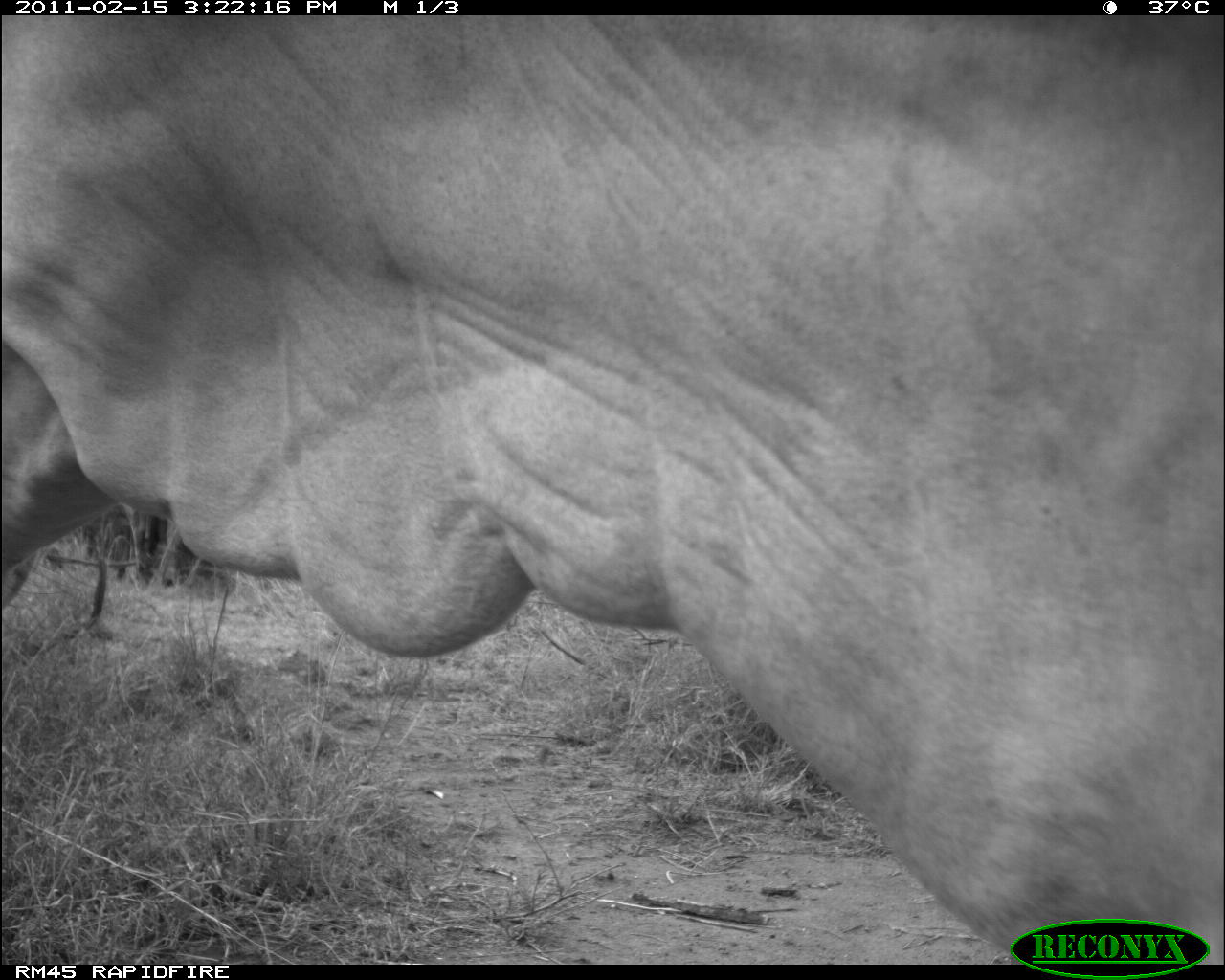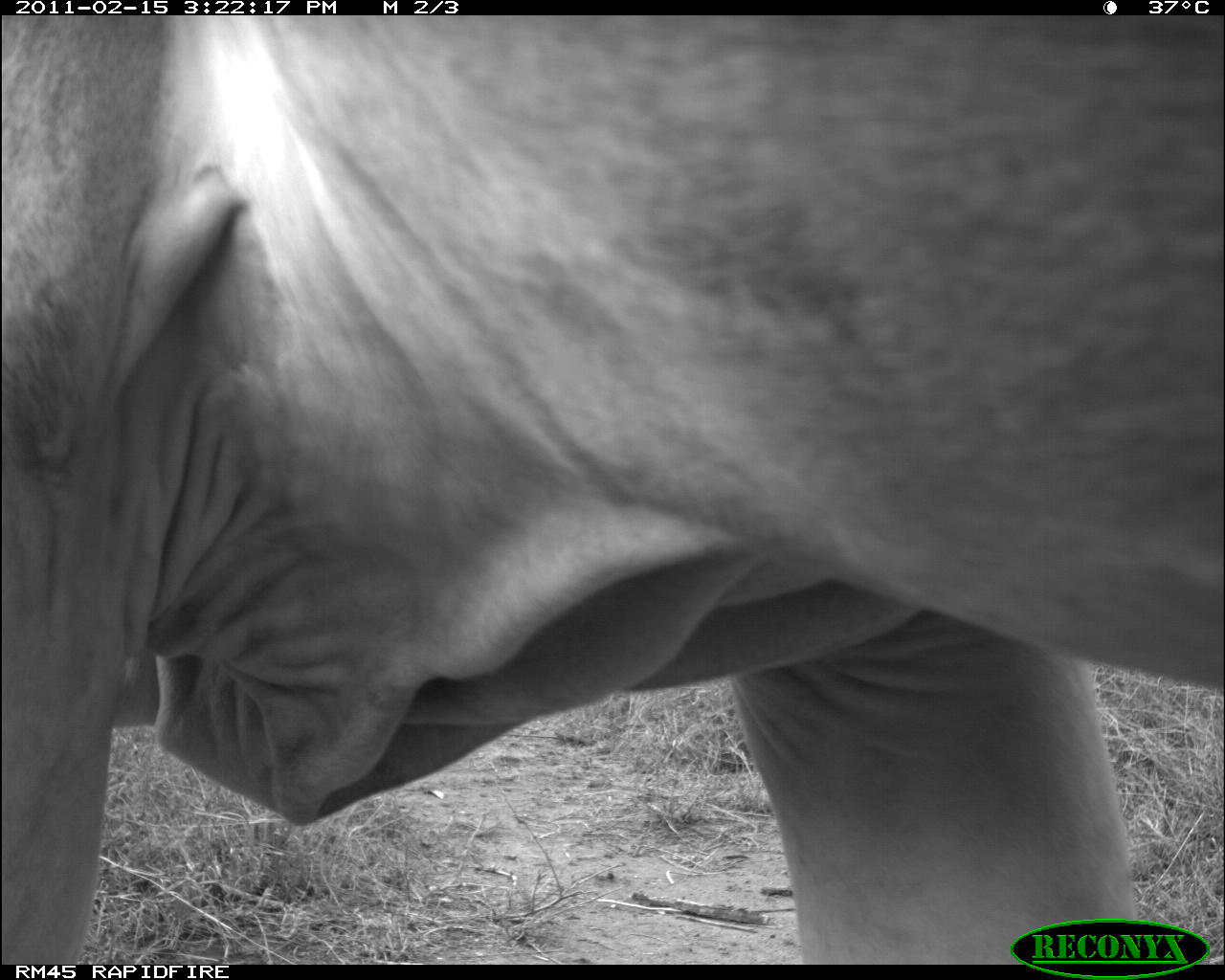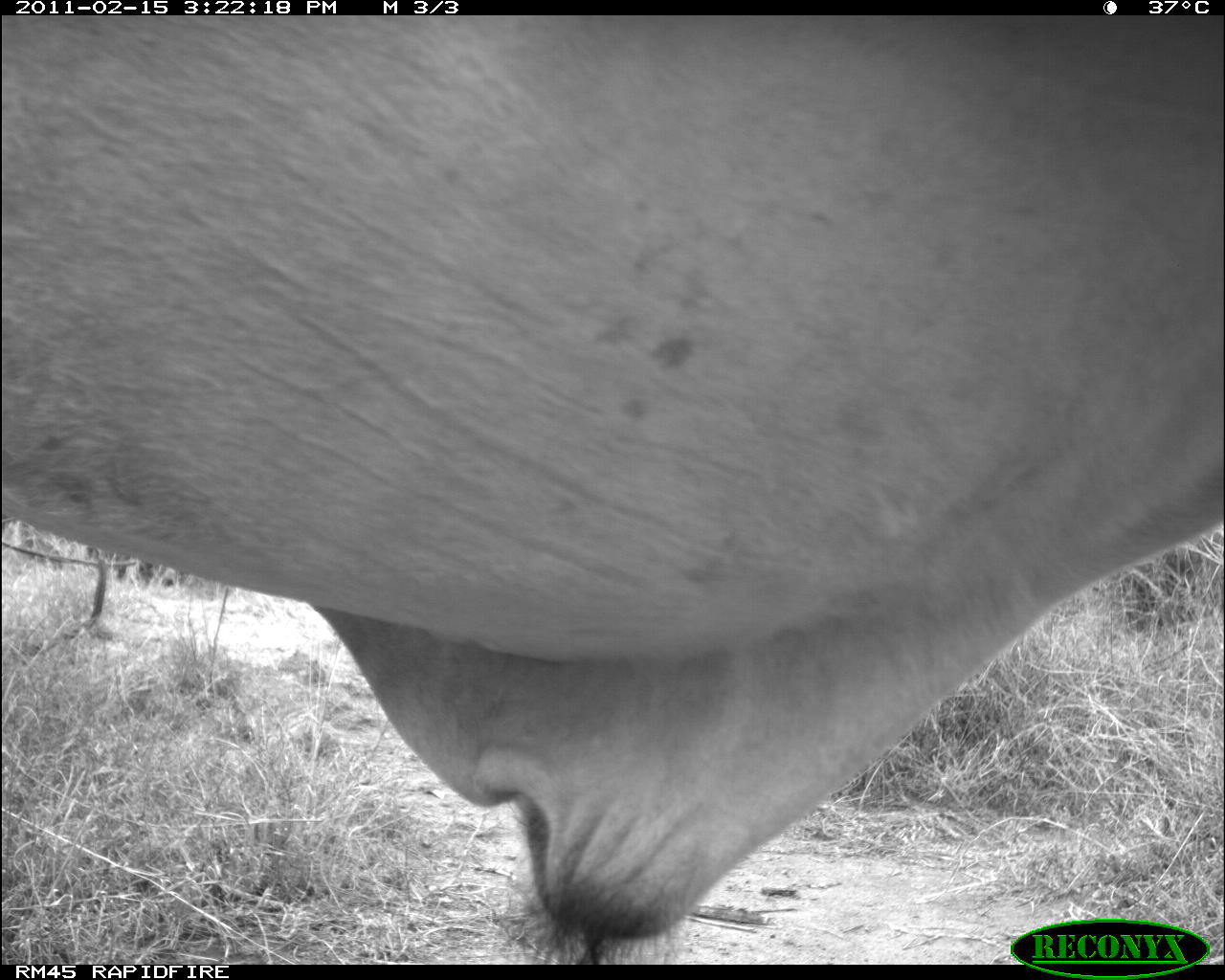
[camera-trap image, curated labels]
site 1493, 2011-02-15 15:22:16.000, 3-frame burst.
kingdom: Animalia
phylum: Chordata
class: Mammalia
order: Artiodactyla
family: Bovidae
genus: Bos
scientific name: Bos taurus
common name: domestic cattle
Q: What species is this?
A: Bos taurus (domestic cattle).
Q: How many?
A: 1.